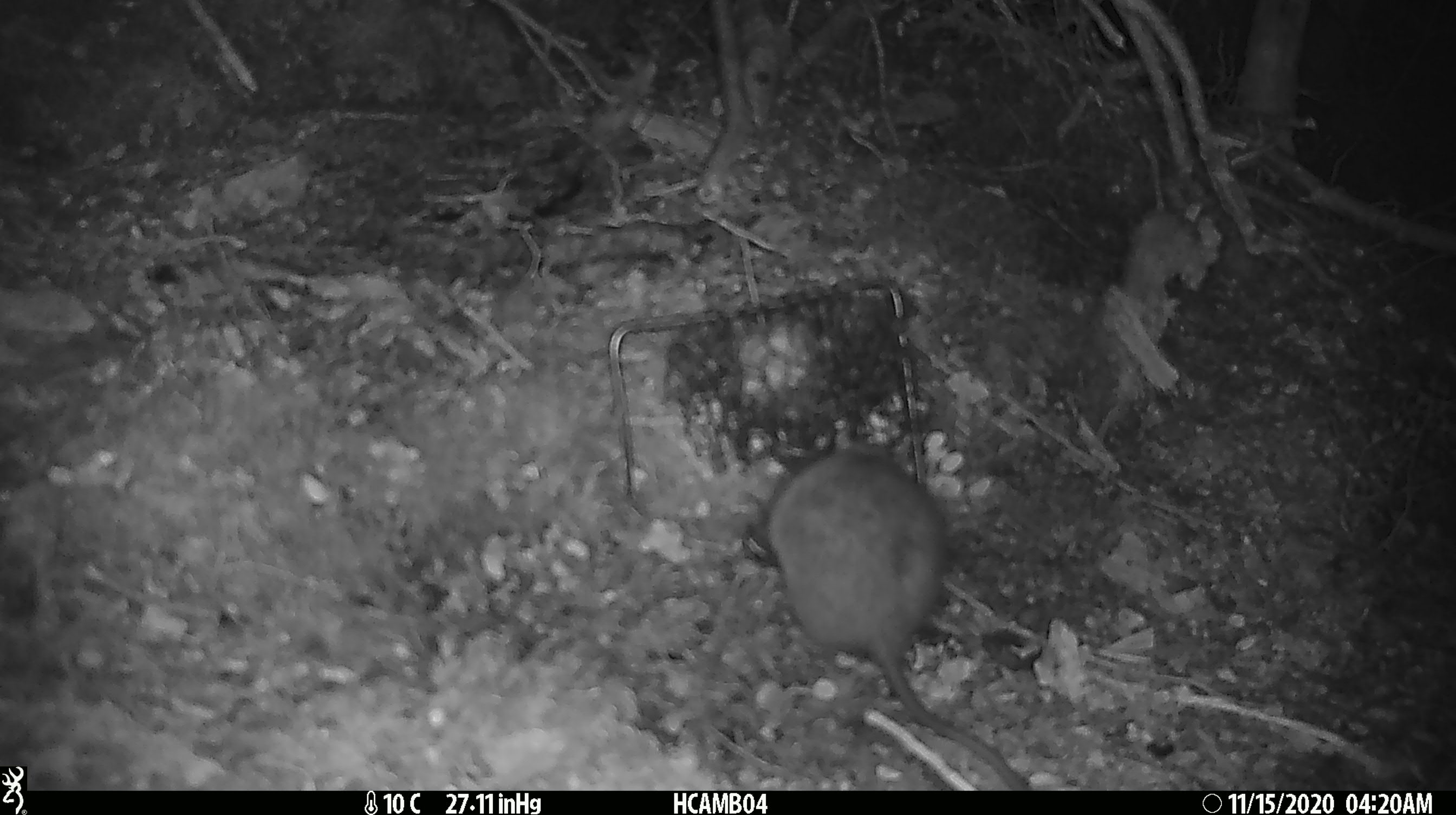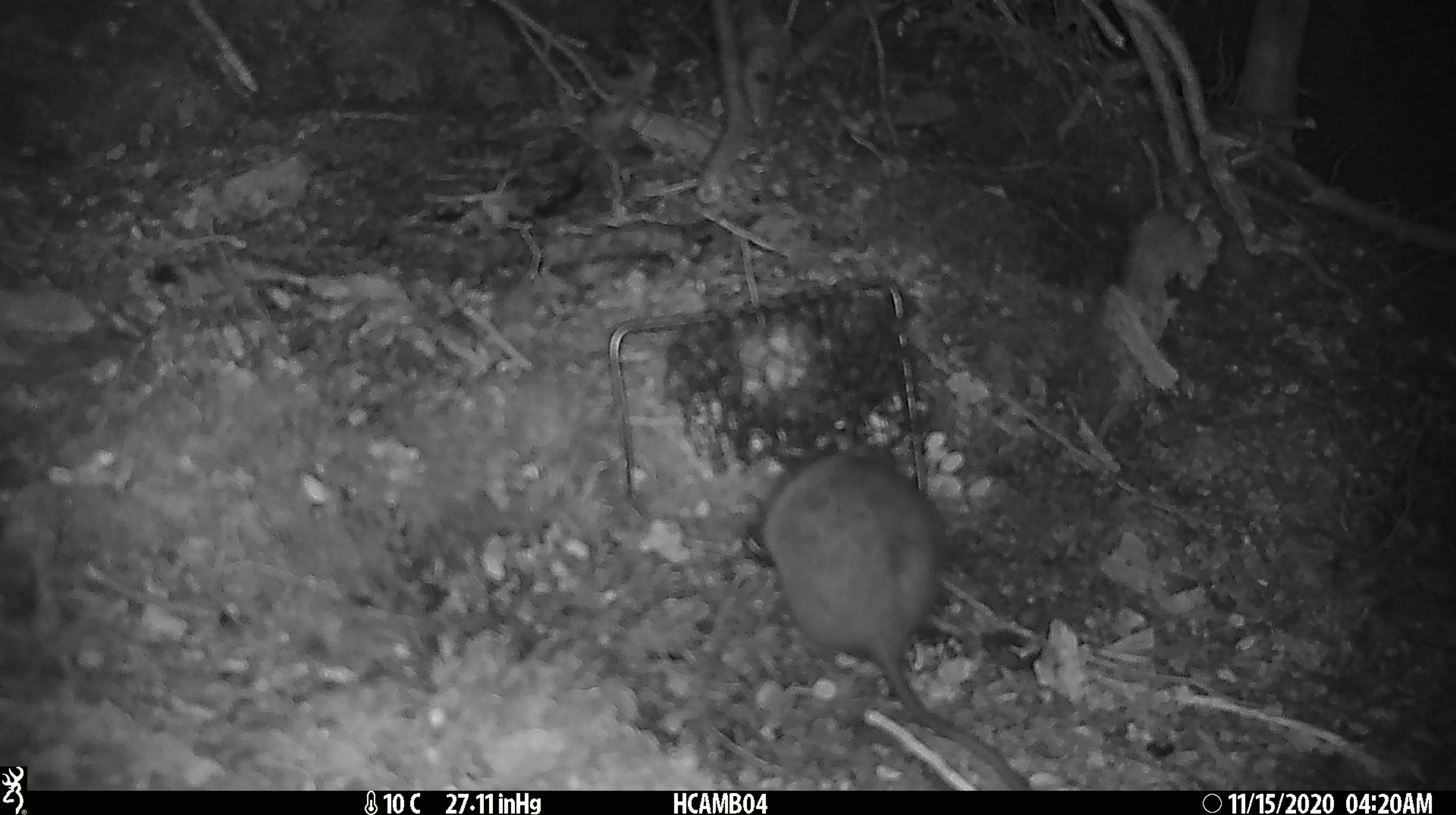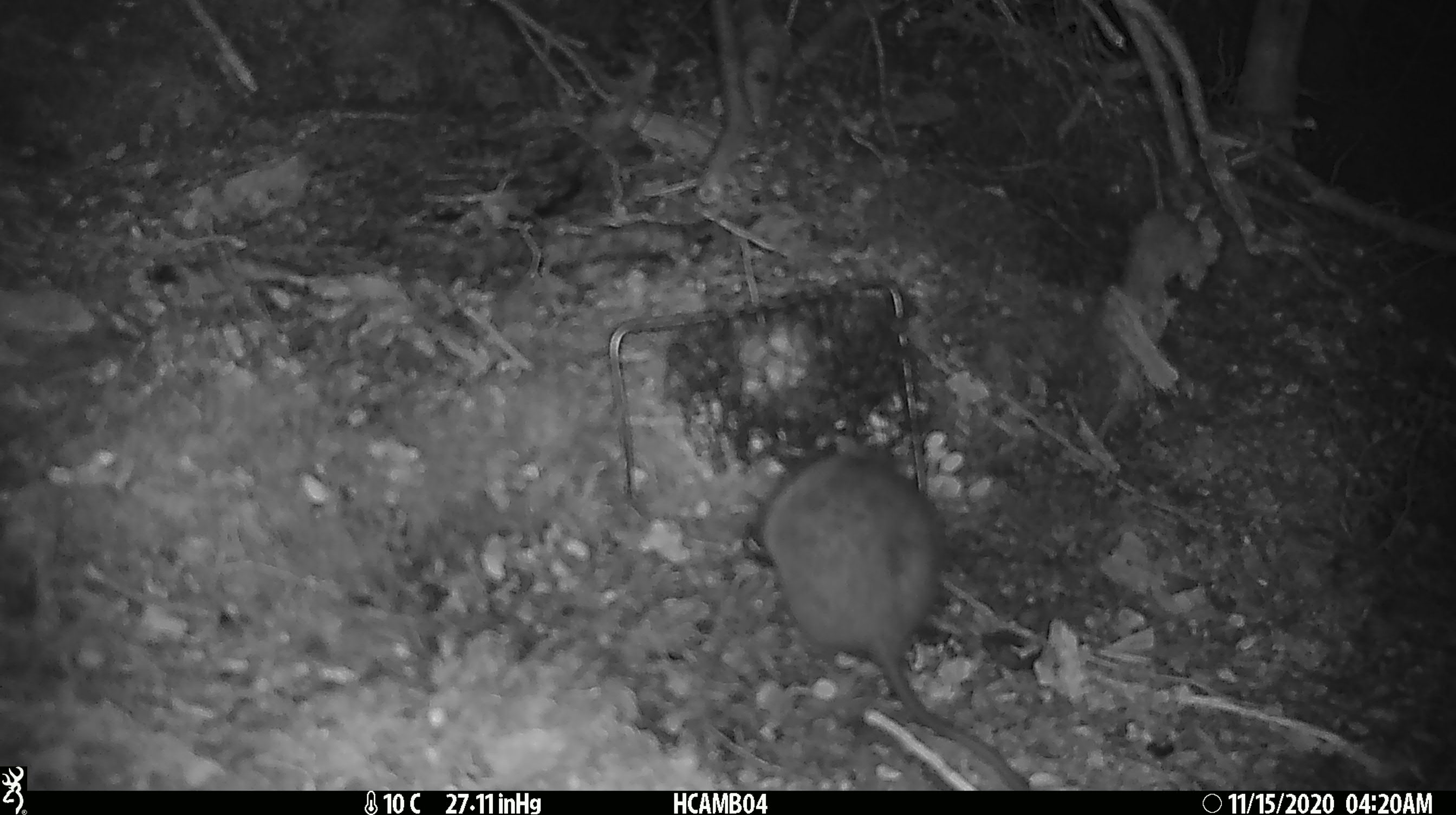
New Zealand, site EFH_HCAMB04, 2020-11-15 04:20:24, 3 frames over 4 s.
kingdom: Animalia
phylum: Chordata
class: Mammalia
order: Rodentia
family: Muridae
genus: Rattus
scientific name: Rattus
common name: rat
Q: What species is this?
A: Rat (Rattus).